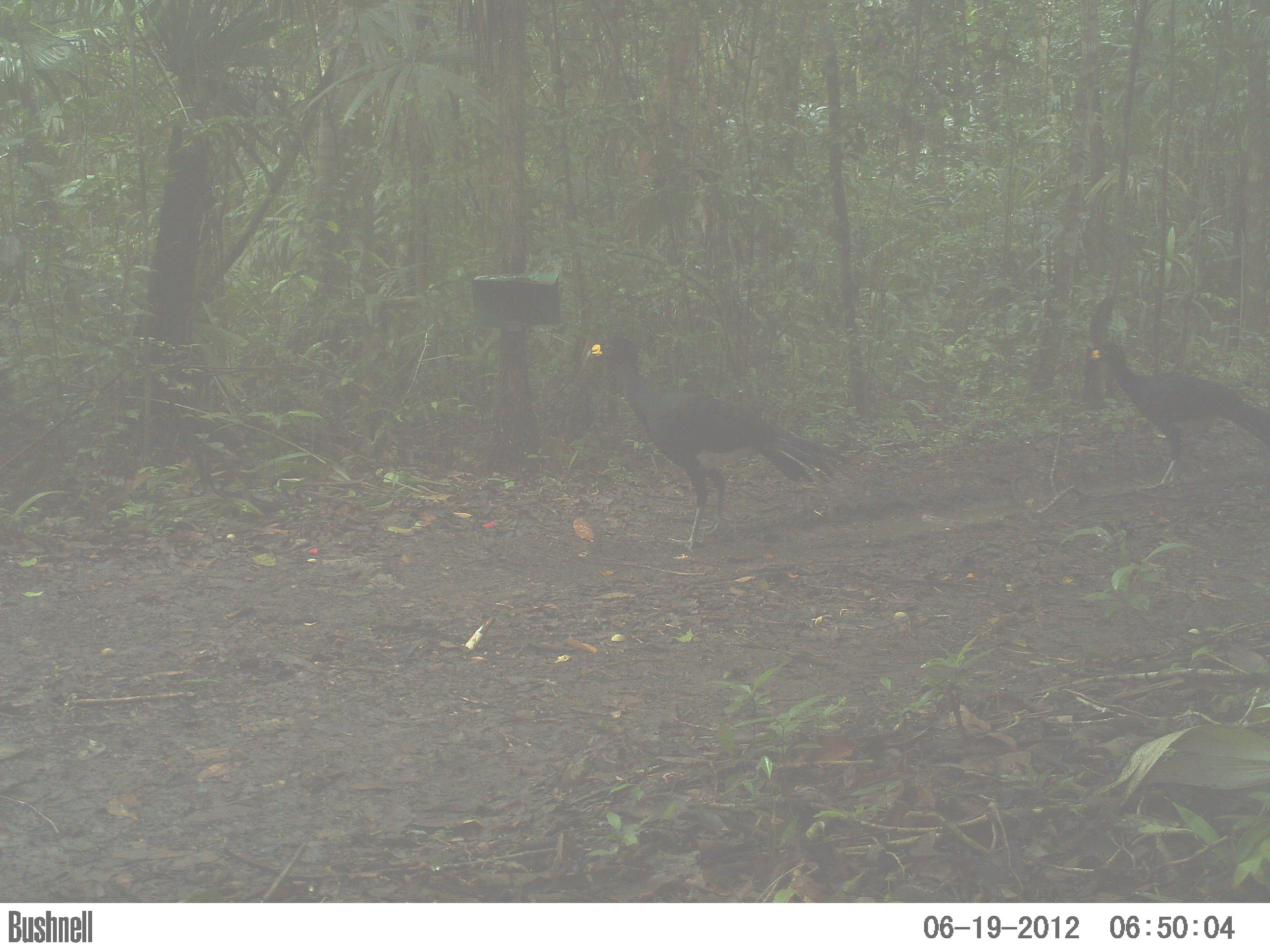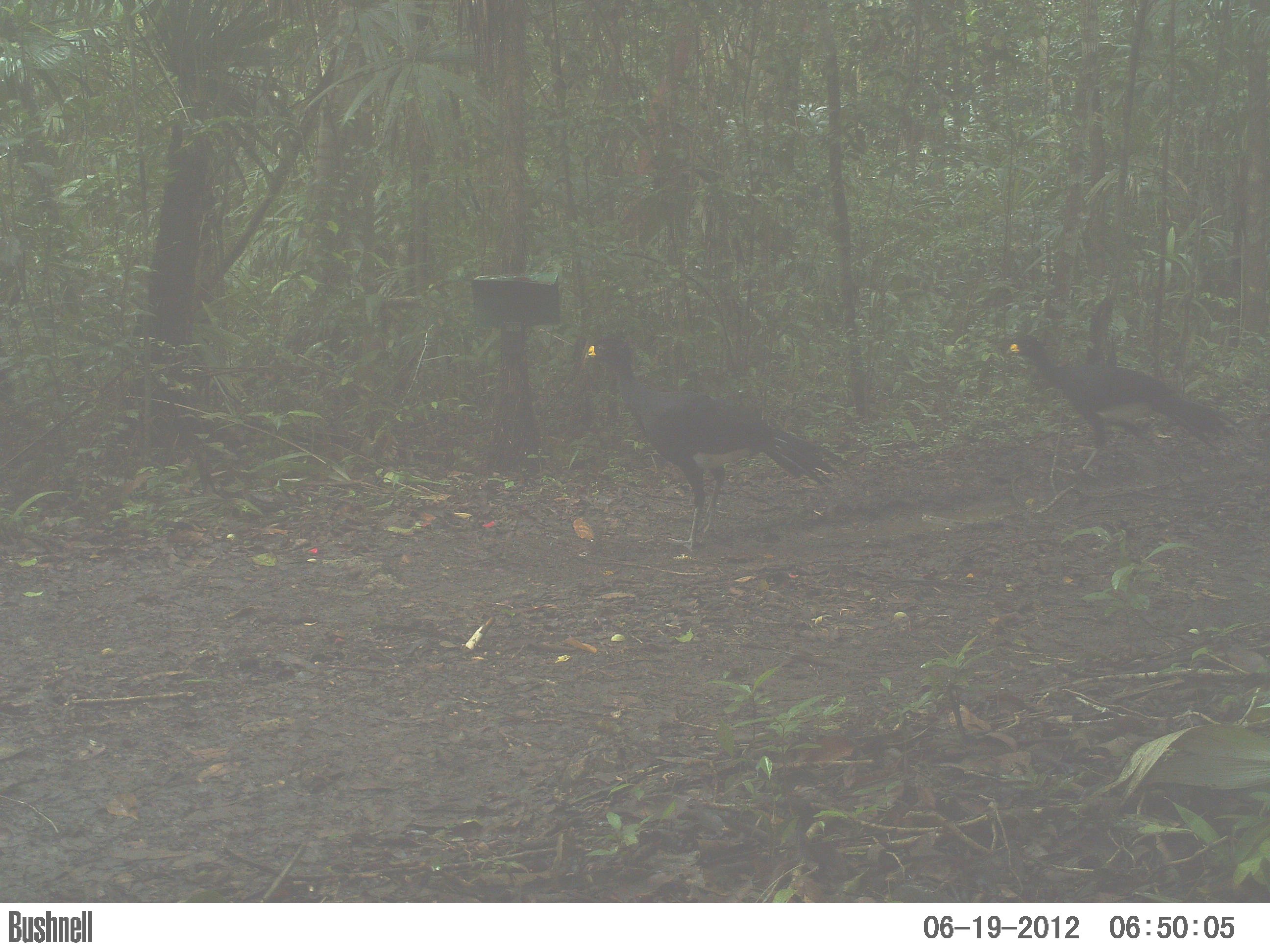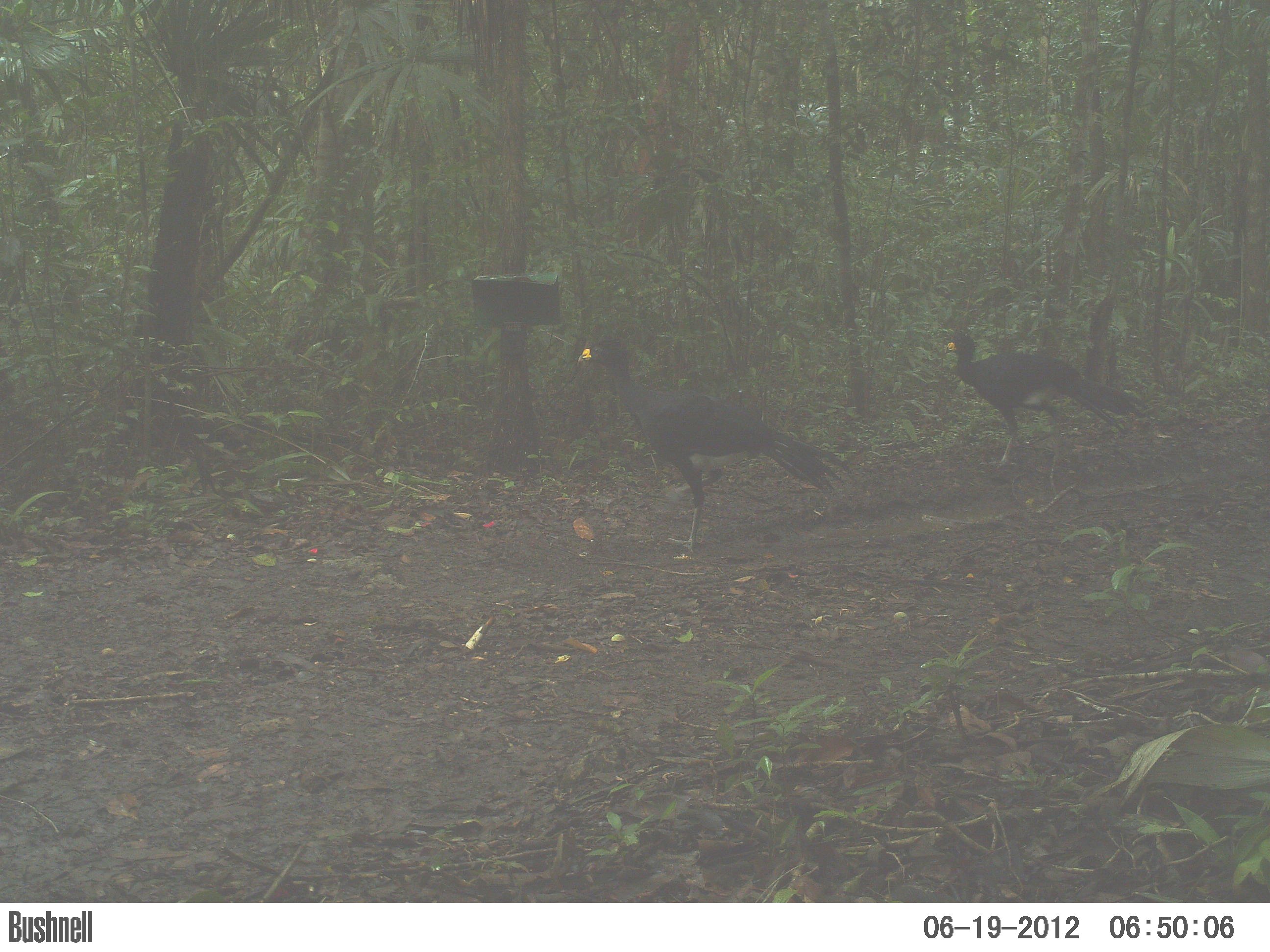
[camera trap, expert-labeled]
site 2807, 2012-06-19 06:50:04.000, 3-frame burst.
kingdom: Animalia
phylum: Chordata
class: Aves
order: Galliformes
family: Cracidae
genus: Crax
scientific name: Crax rubra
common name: great curassow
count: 2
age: adult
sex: male